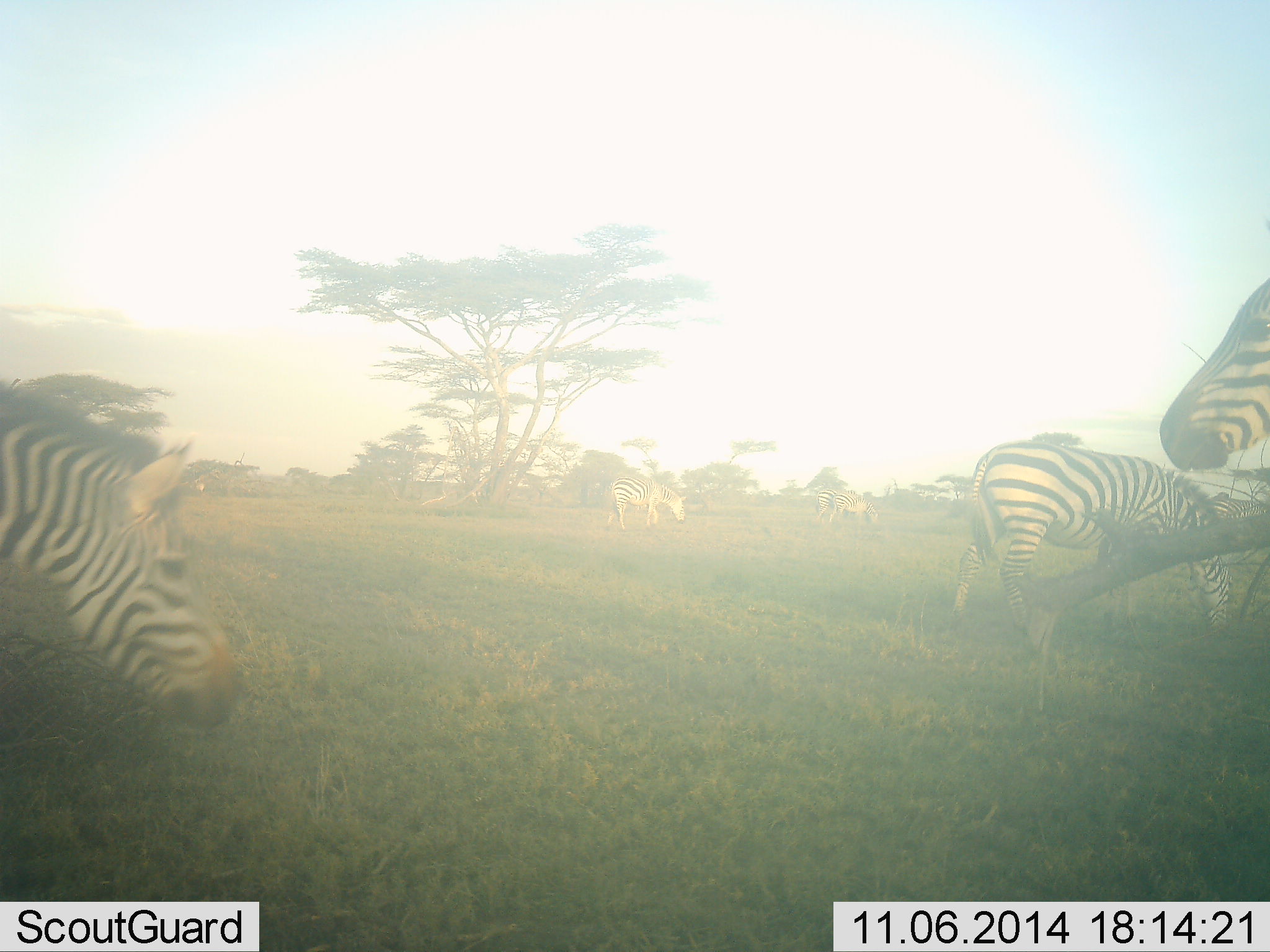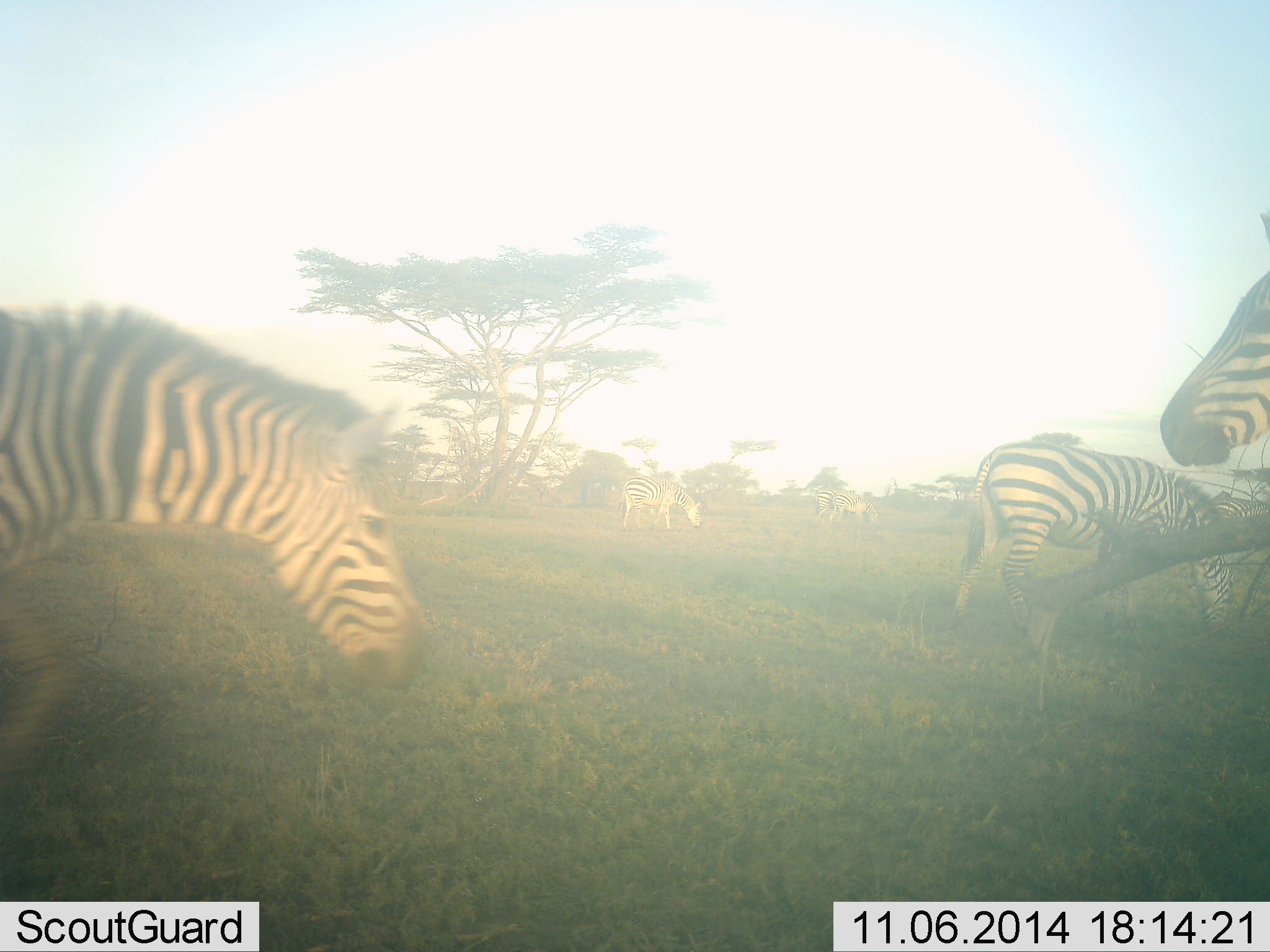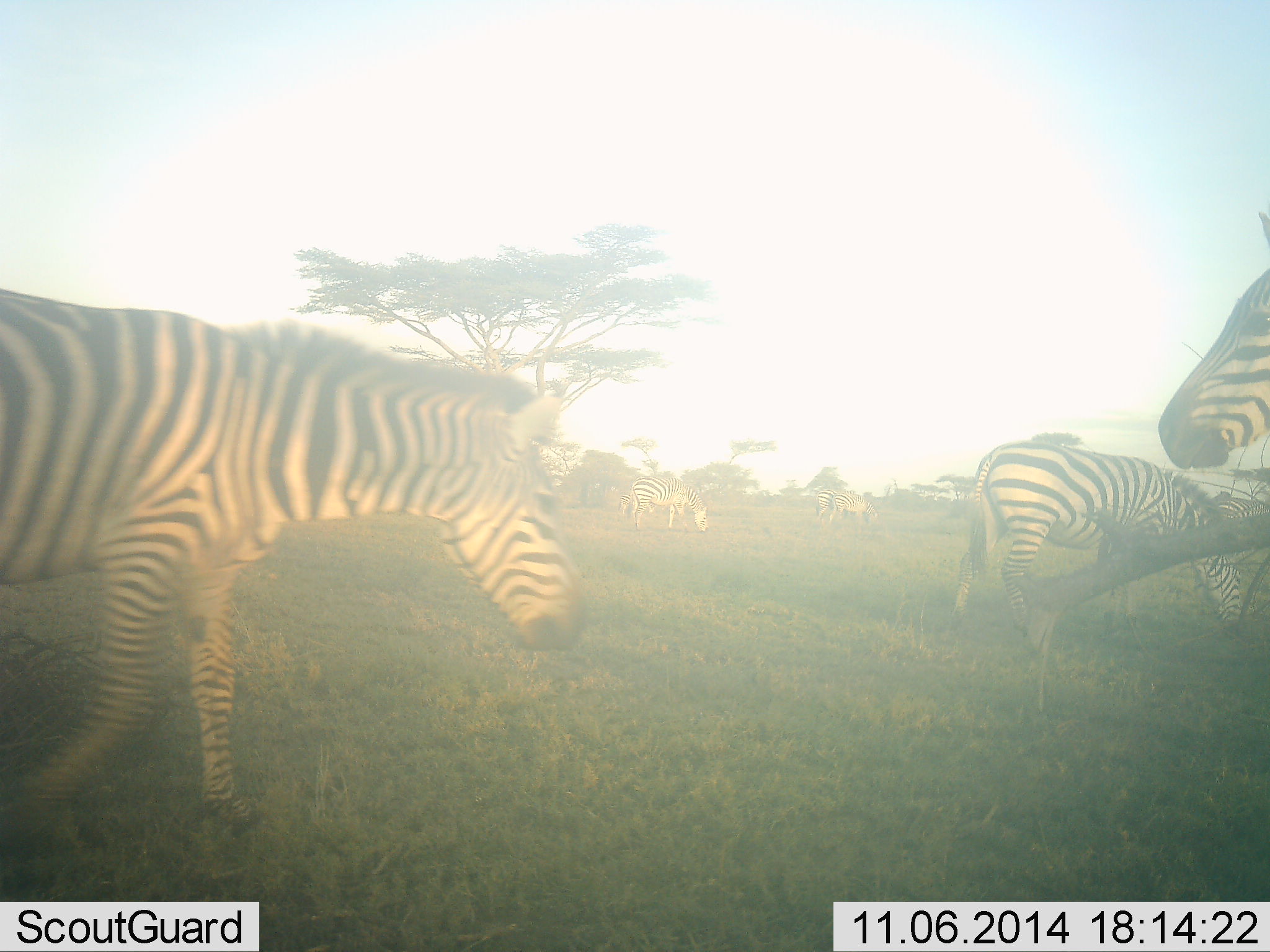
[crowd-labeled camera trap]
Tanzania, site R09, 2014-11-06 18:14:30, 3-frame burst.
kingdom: Animalia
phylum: Chordata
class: Mammalia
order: Perissodactyla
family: Equidae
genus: Equus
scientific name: Equus quagga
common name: plains zebra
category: zebra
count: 6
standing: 40%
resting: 0%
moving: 50%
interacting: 0%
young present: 0%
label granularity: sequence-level